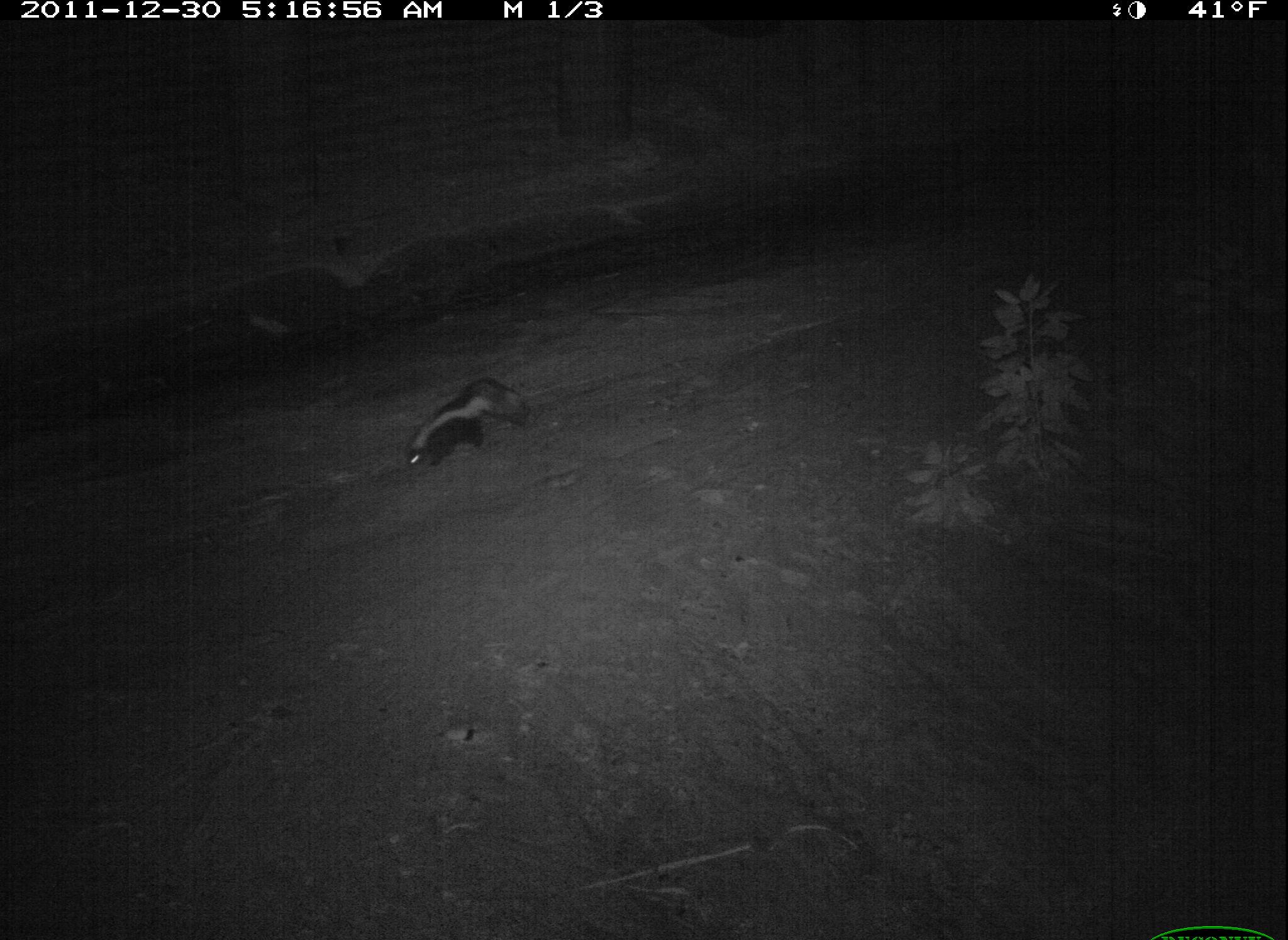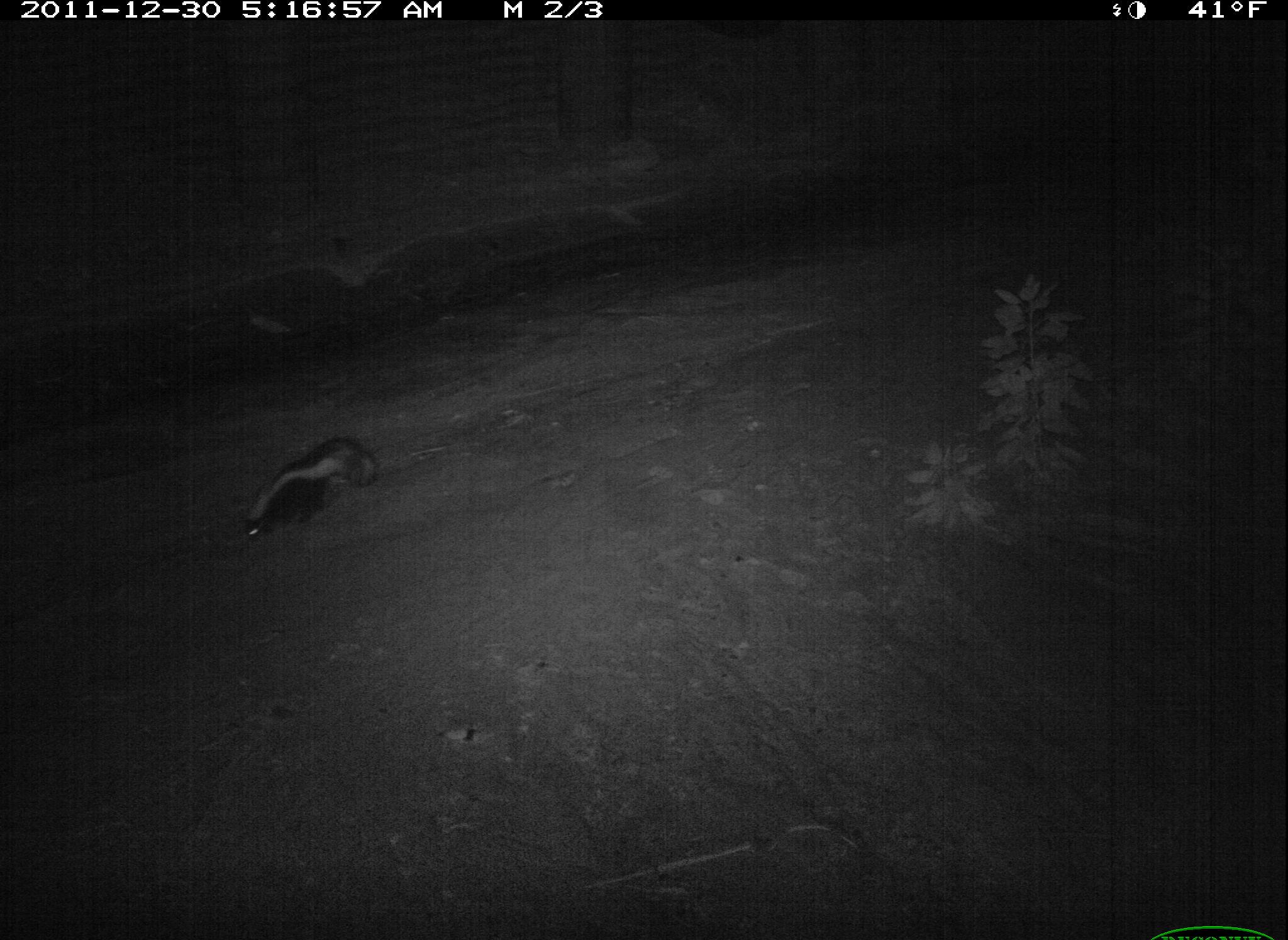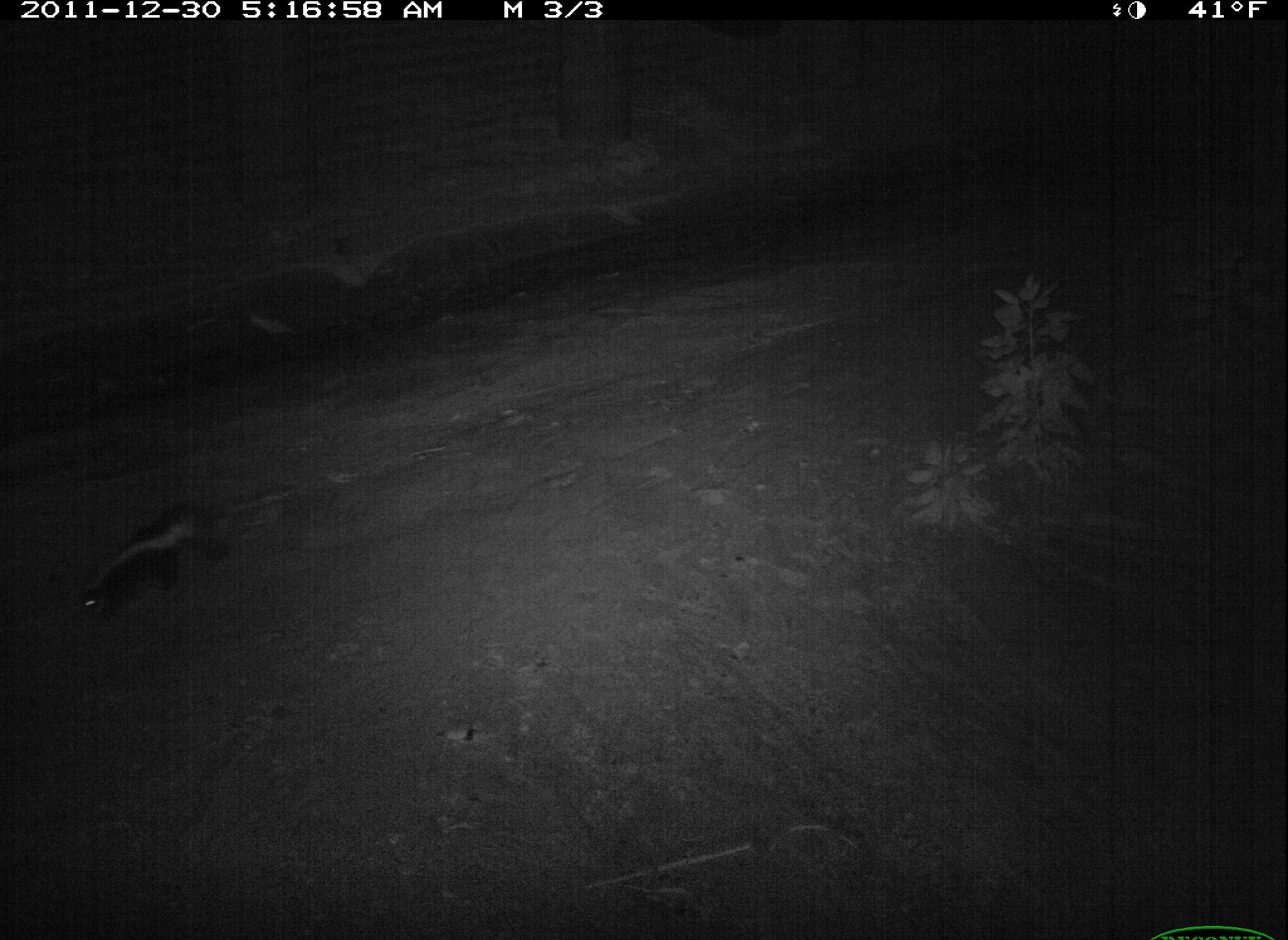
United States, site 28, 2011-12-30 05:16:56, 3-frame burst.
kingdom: Animalia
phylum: Chordata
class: Mammalia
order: Carnivora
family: Mephitidae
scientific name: Mephitidae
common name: skunk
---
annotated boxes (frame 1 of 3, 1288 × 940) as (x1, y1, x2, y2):
skunk: (393, 369, 546, 486)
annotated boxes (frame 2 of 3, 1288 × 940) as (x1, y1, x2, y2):
skunk: (217, 425, 394, 557)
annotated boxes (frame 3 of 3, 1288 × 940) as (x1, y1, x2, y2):
skunk: (60, 486, 227, 643)